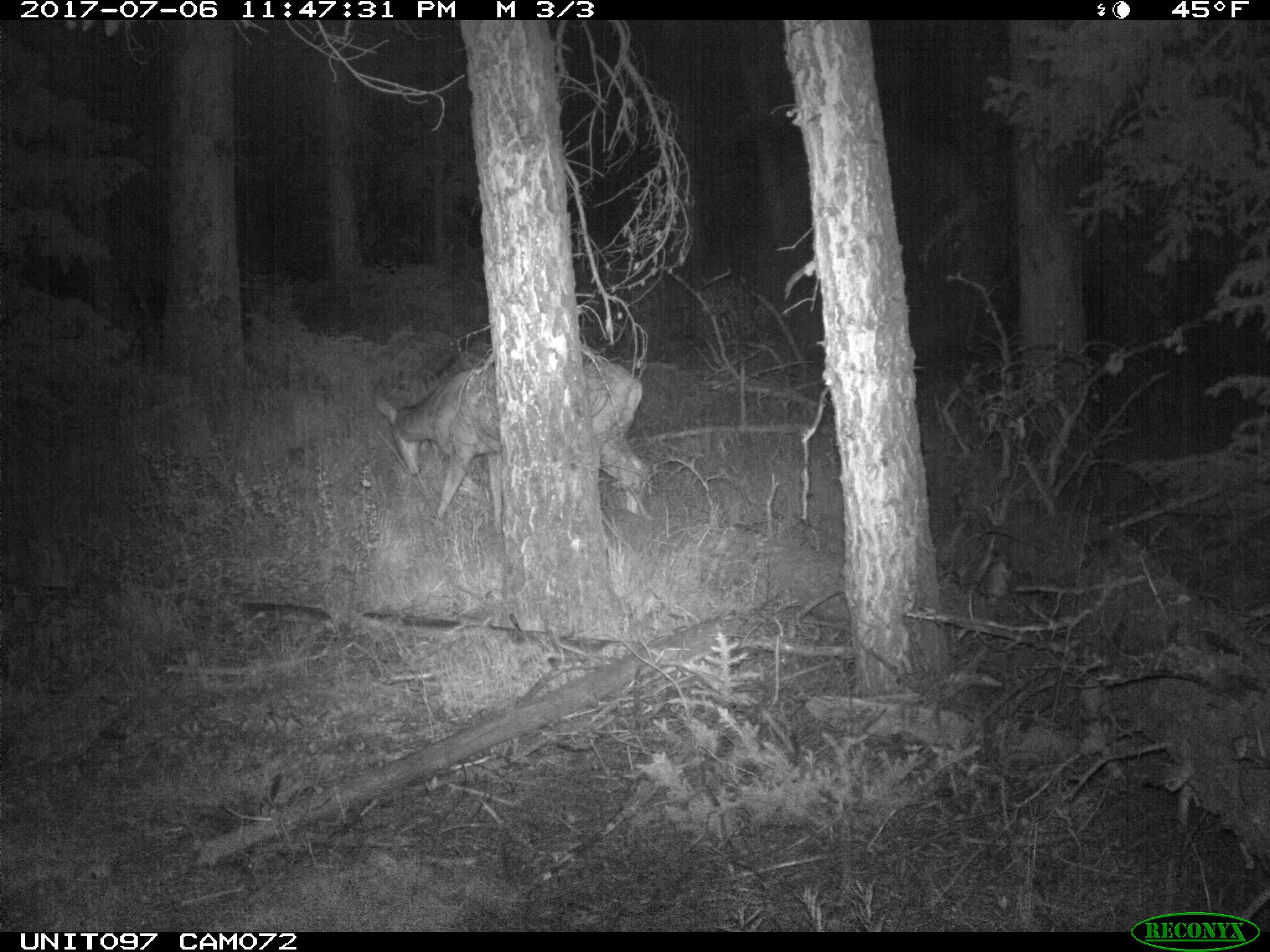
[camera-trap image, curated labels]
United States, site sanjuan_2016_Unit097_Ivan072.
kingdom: Animalia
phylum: Chordata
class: Mammalia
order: Artiodactyla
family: Cervidae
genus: Odocoileus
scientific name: Odocoileus hemionus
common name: mule deer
Odocoileus hemionus (mule deer).